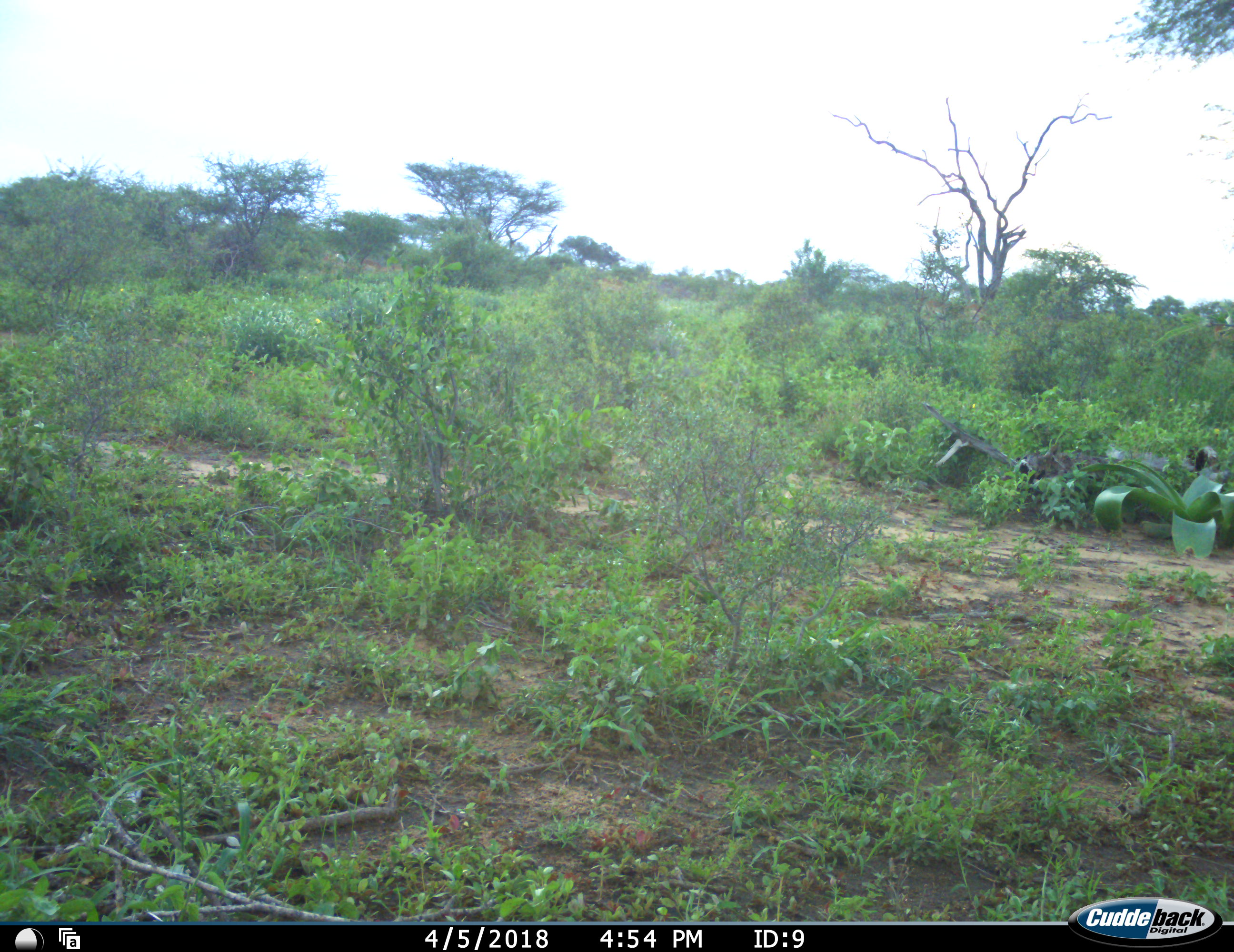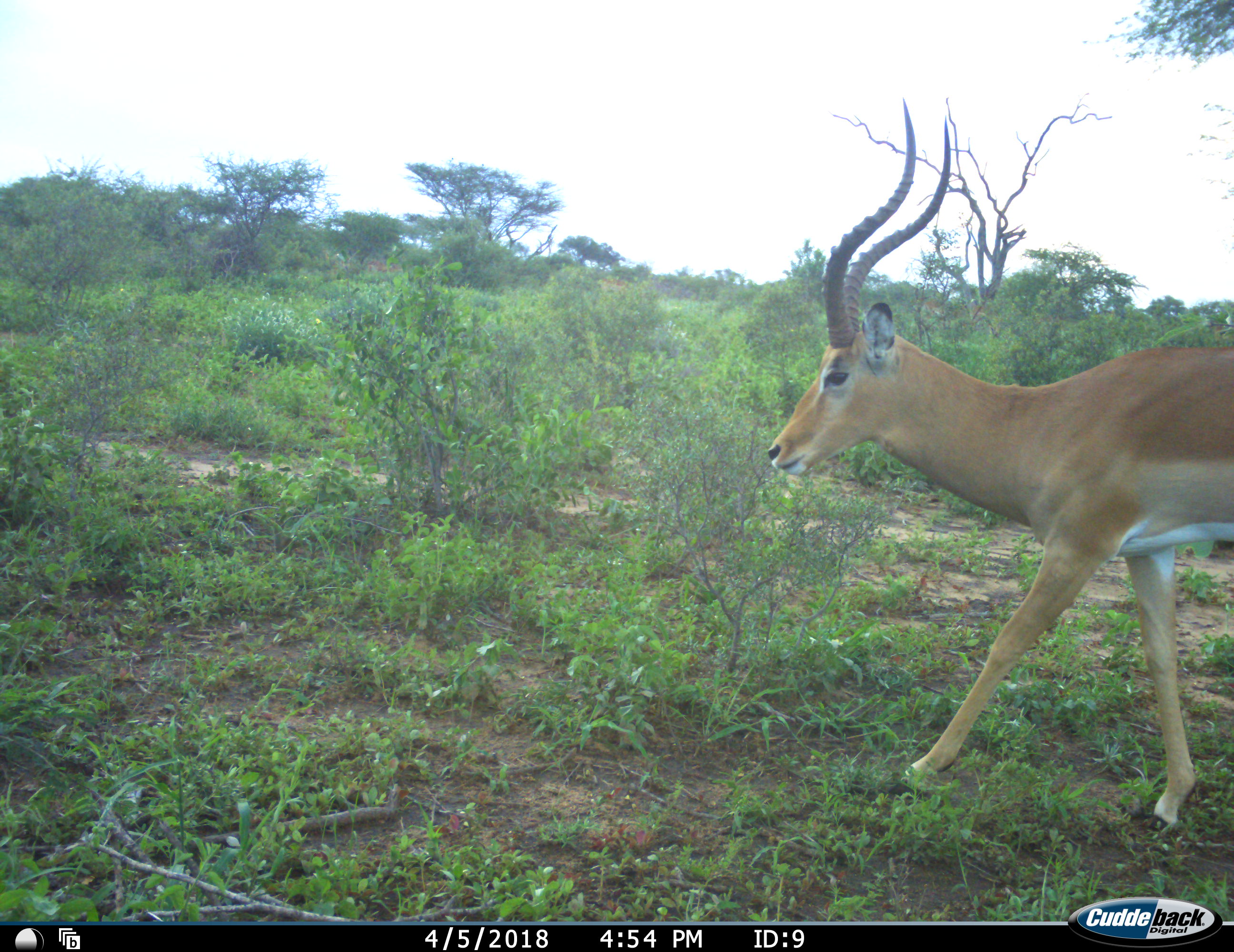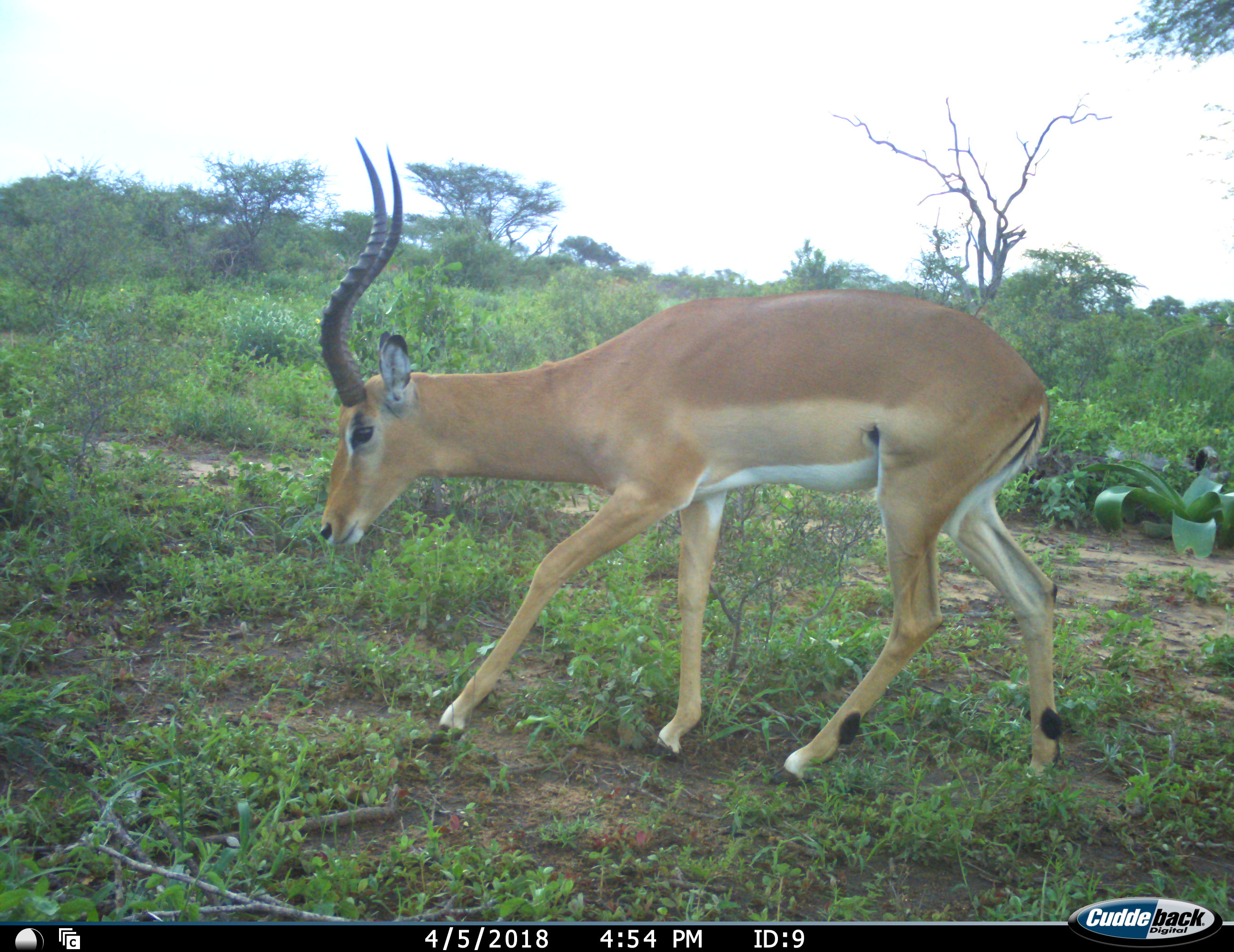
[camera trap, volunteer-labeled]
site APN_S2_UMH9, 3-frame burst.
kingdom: Animalia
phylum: Chordata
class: Mammalia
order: Artiodactyla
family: Bovidae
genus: Aepyceros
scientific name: Aepyceros melampus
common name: impala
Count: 1.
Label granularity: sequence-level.